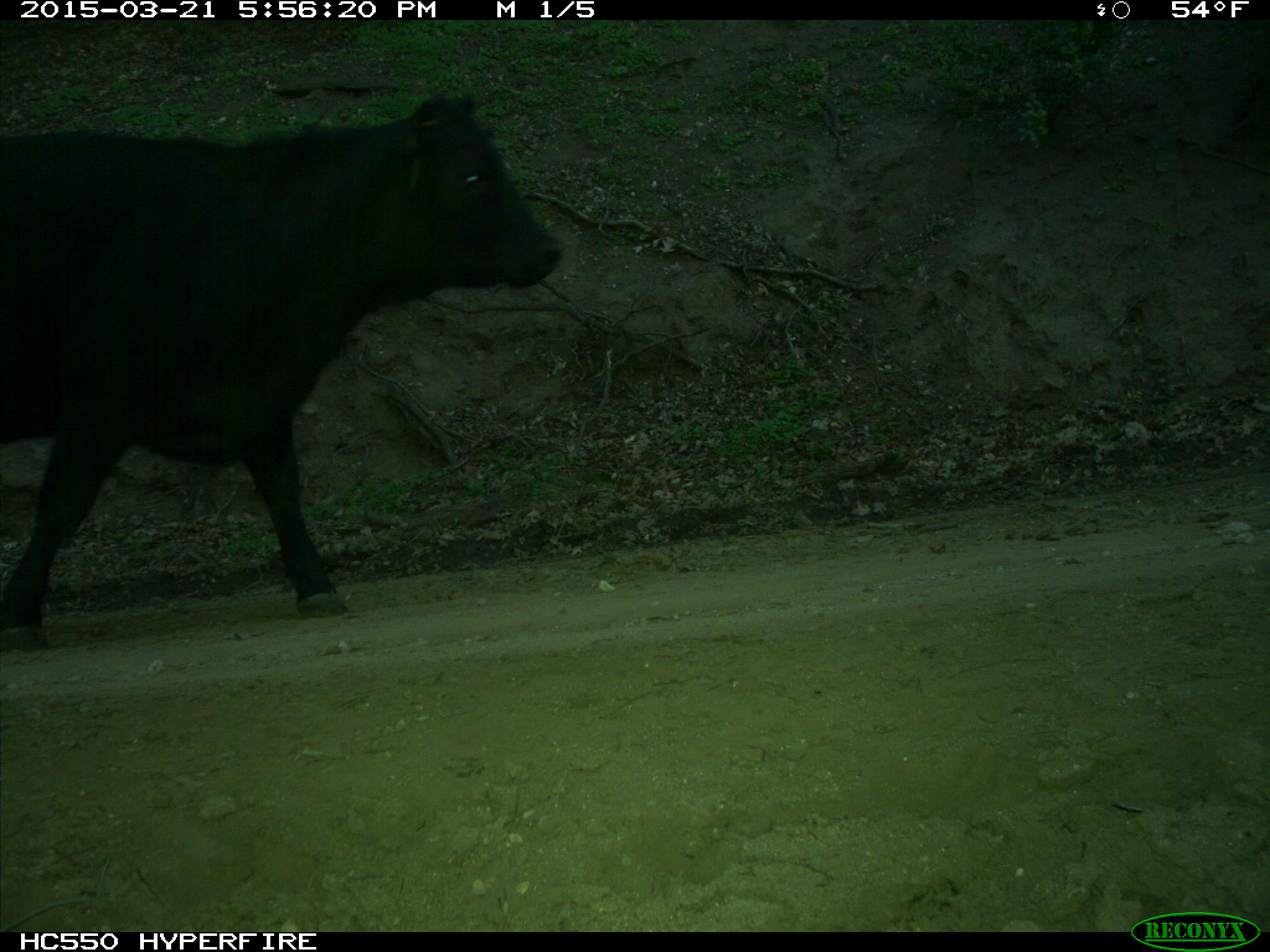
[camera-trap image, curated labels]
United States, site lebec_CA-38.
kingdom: Animalia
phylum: Chordata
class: Mammalia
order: Artiodactyla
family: Bovidae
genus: Bos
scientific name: Bos taurus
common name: domestic cow